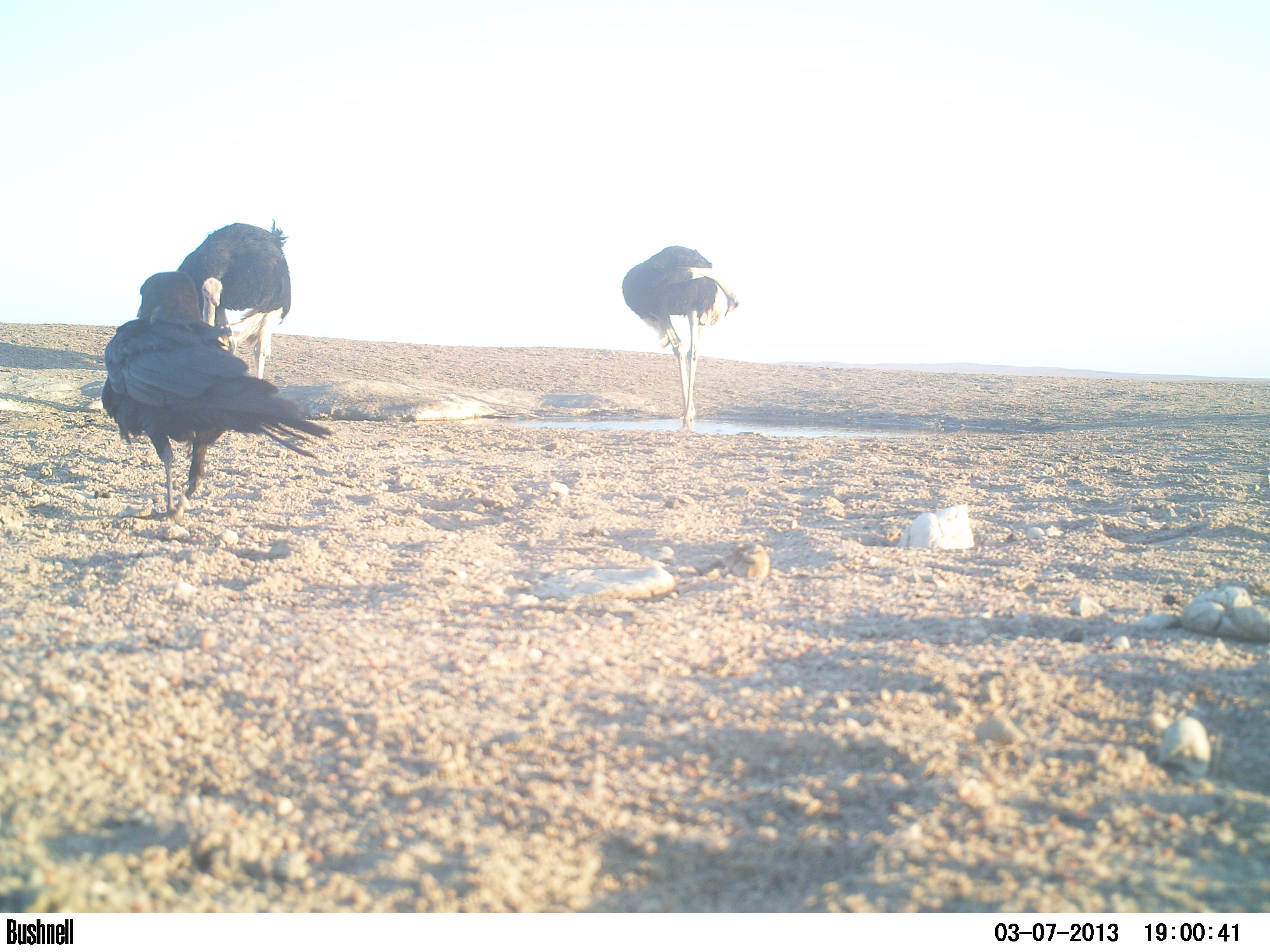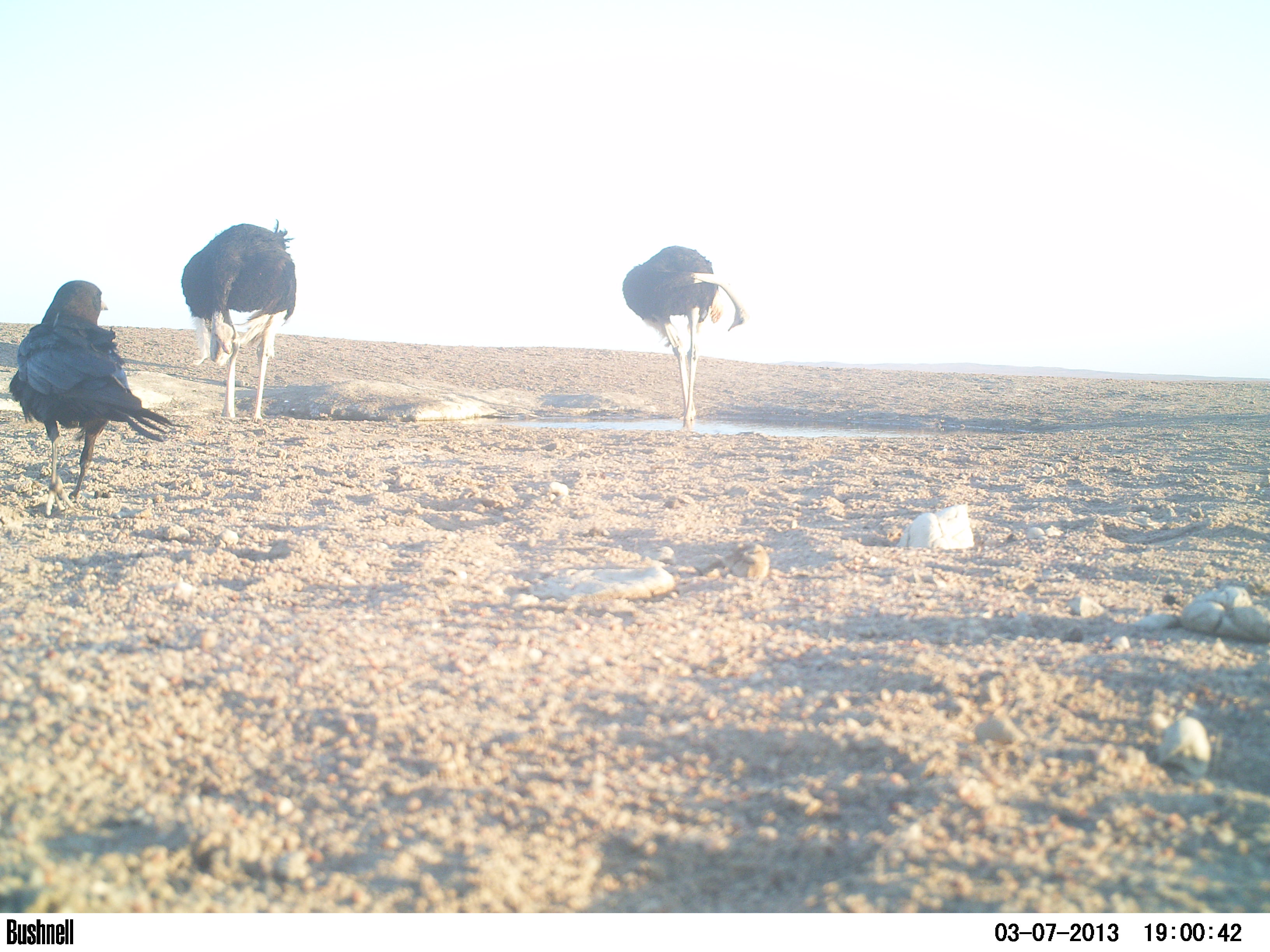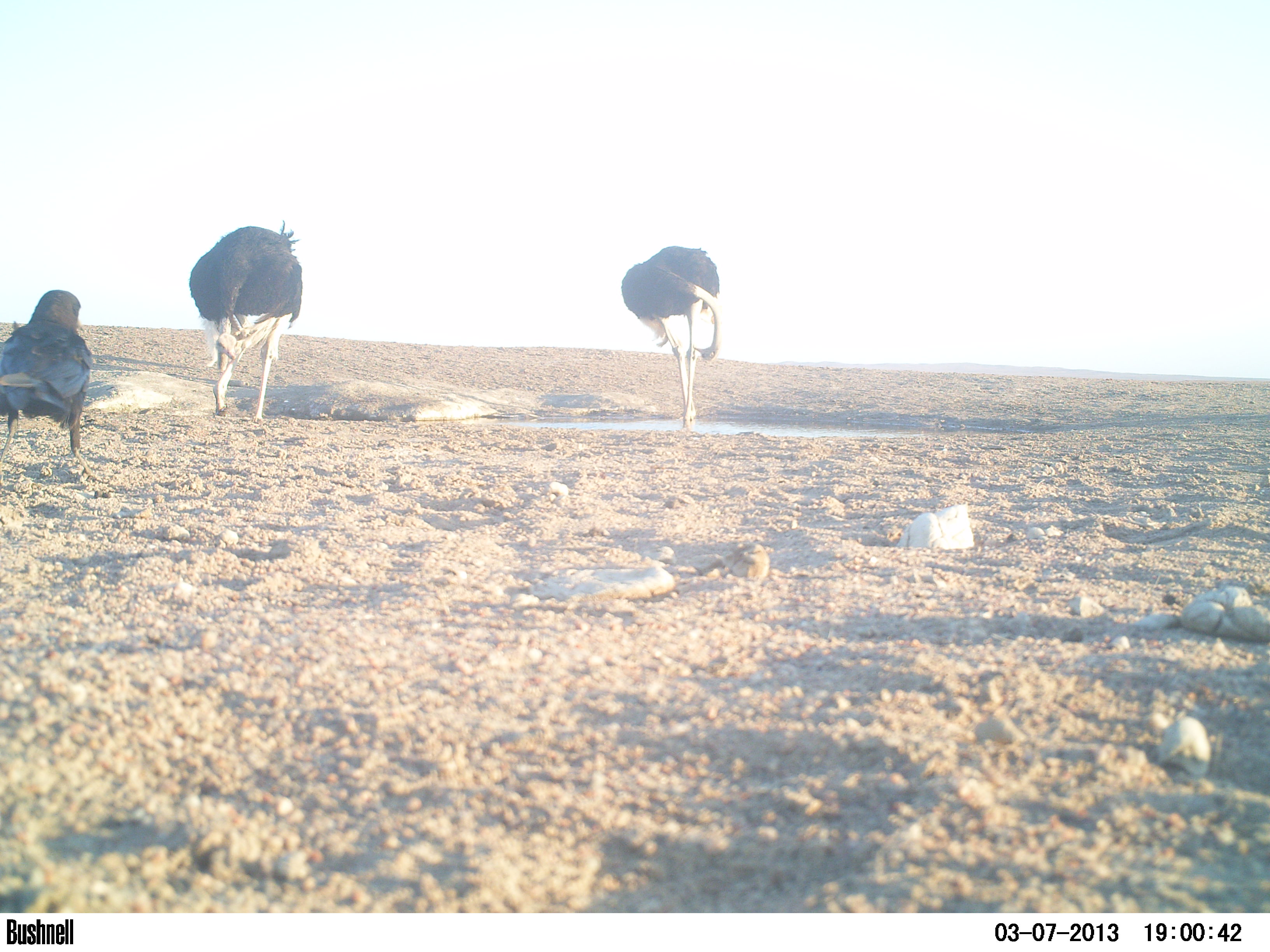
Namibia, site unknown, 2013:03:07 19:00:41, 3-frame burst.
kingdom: Animalia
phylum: Chordata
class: Aves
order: Struthioniformes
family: Struthionidae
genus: Struthio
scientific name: Struthio camelus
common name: common ostrich